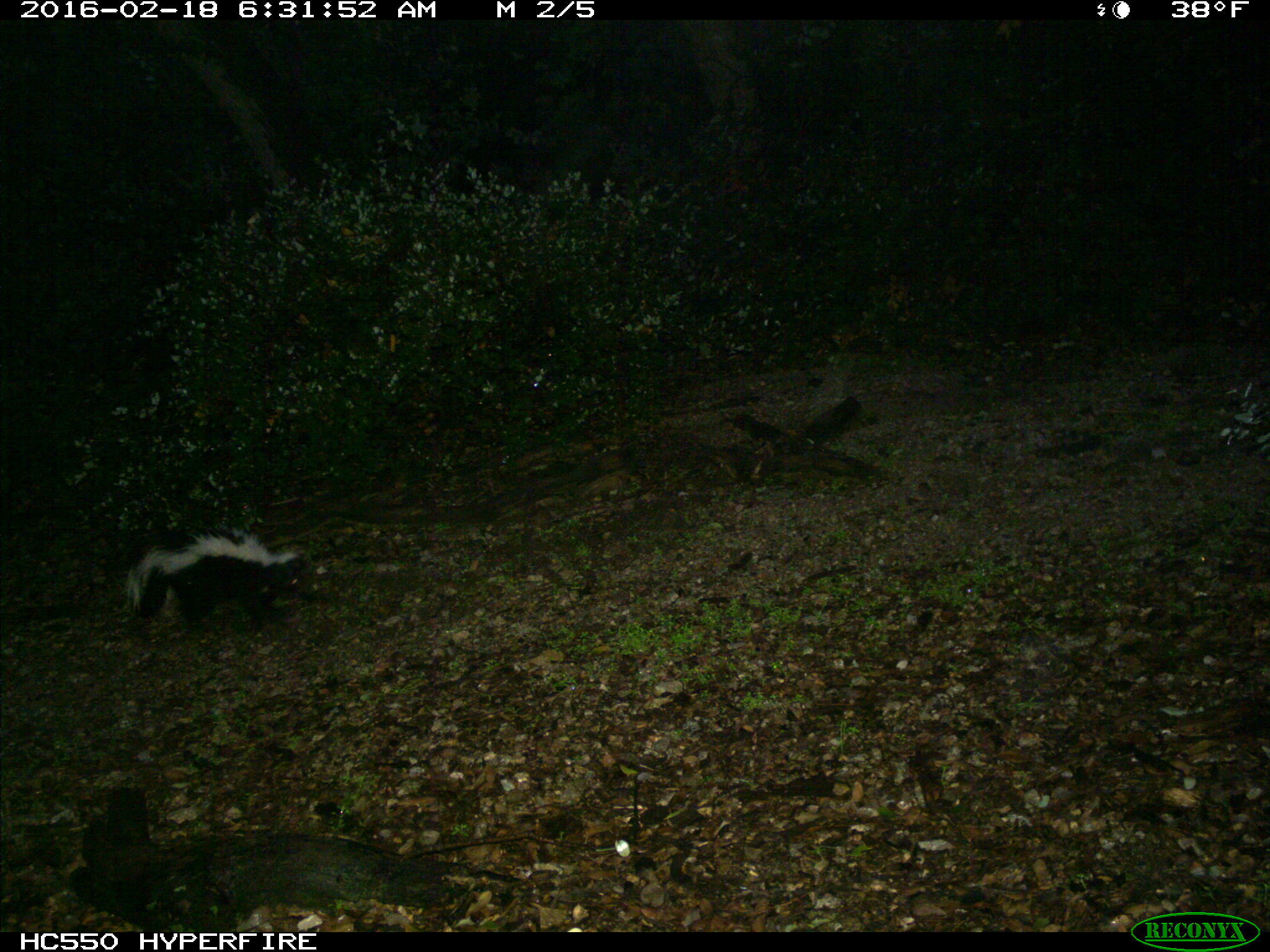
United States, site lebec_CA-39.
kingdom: Animalia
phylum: Chordata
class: Mammalia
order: Carnivora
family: Mephitidae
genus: Mephitis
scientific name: Mephitis mephitis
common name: striped skunk